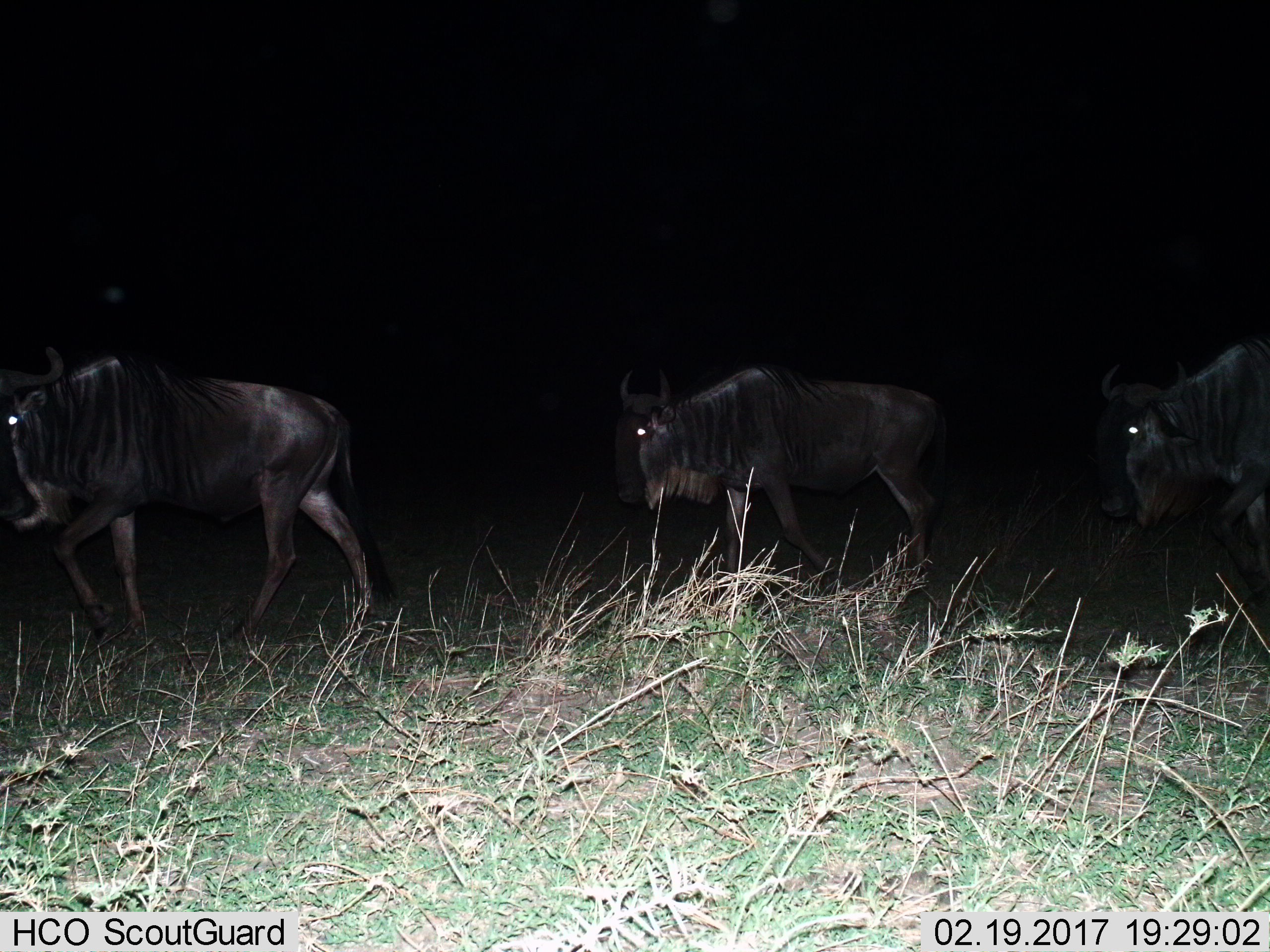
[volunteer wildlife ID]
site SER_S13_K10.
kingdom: Animalia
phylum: Chordata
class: Mammalia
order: Artiodactyla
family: Bovidae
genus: Connochaetes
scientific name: Connochaetes taurinus taurinus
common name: blue wildebeest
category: wildebeestblue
Wildebeestblue (blue wildebeest) (Connochaetes taurinus taurinus), count 3. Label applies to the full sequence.